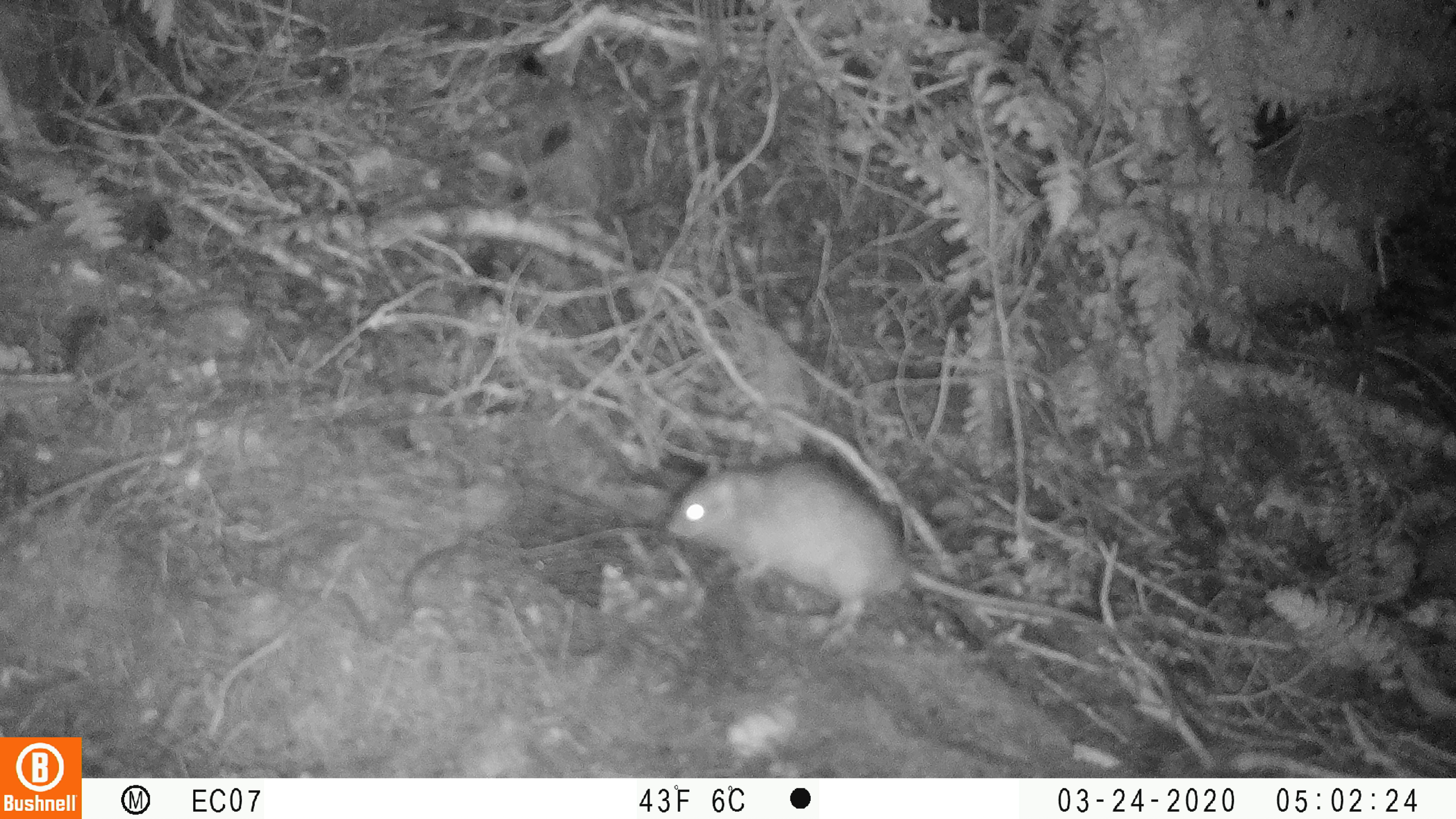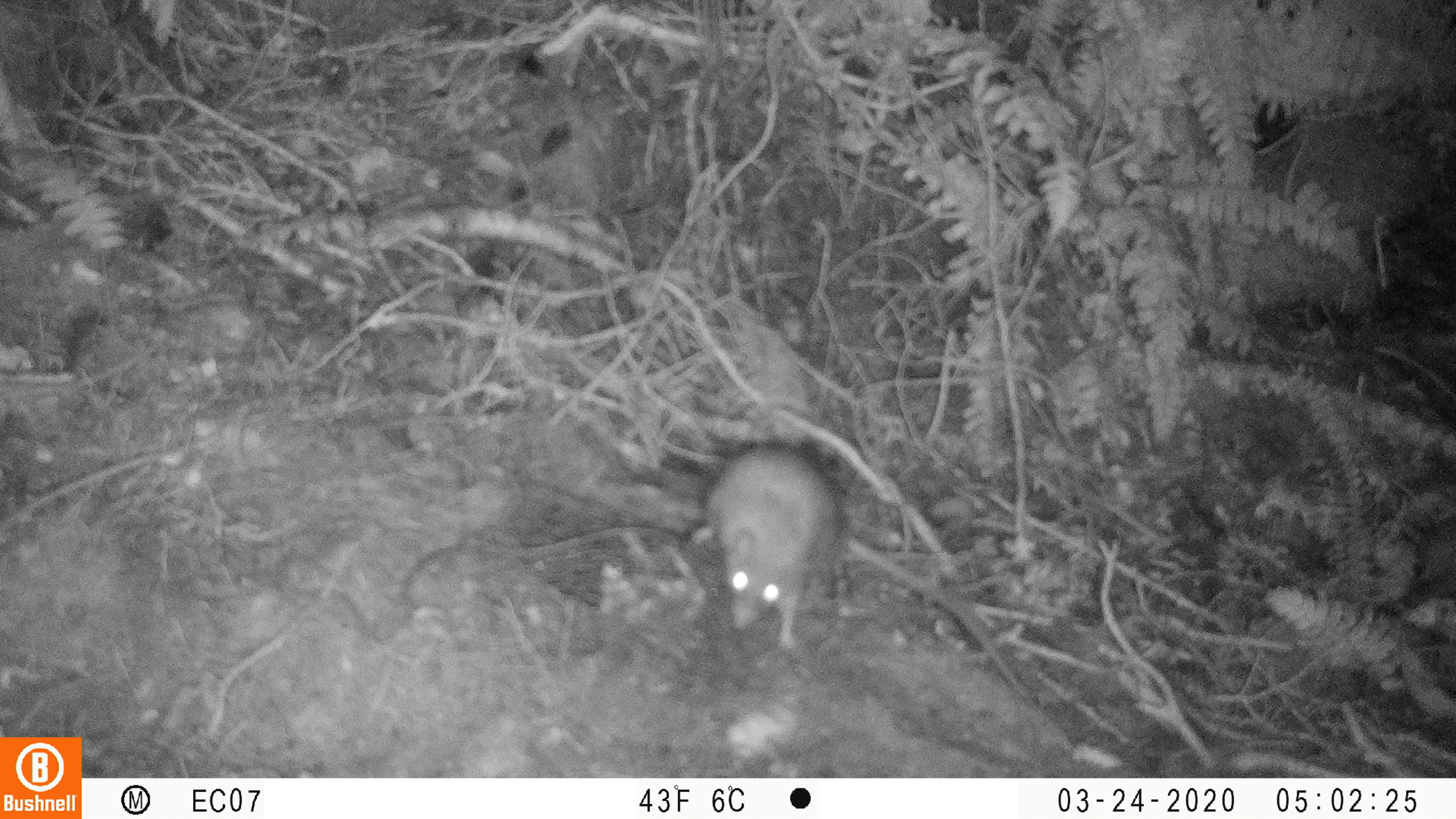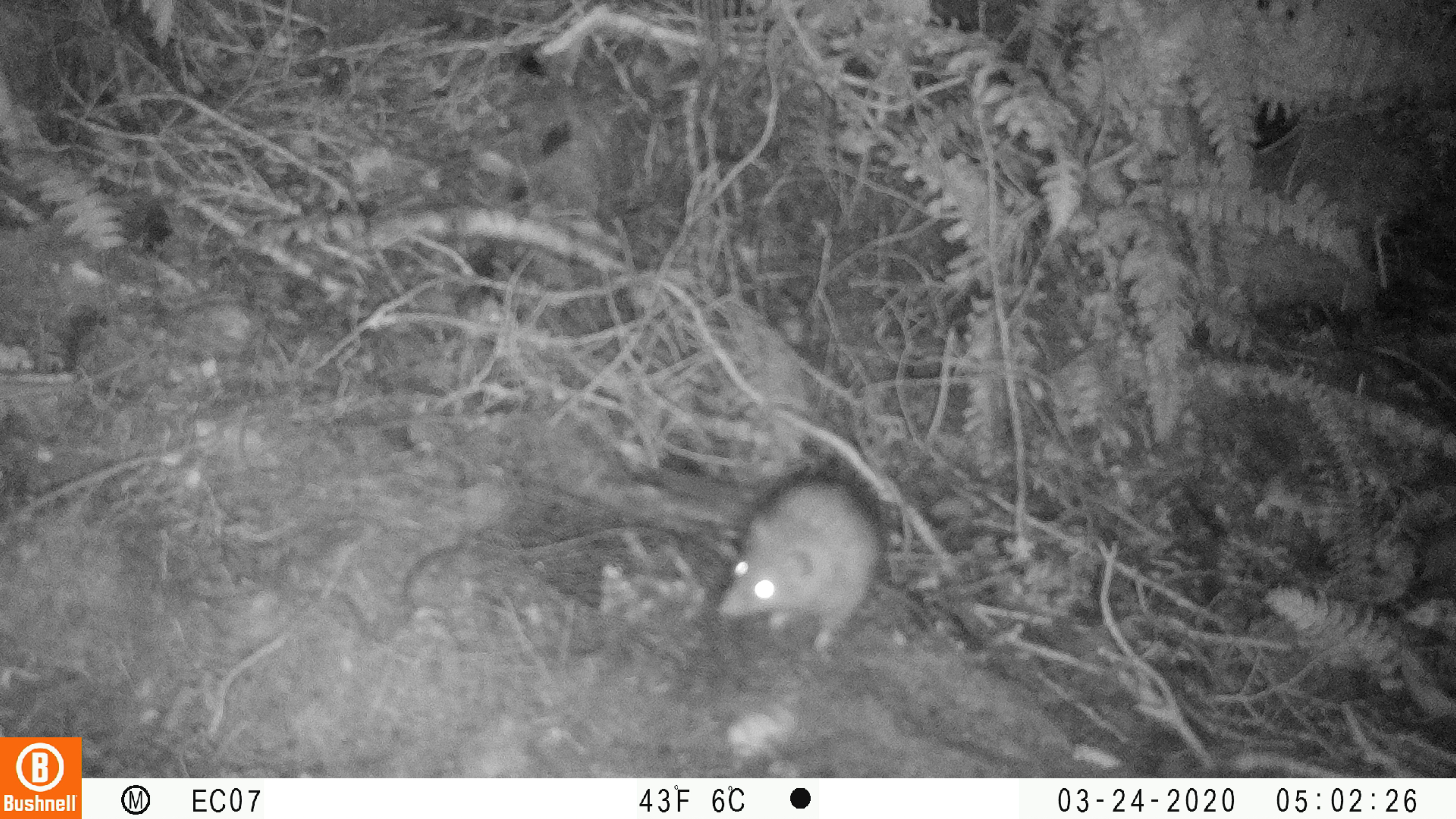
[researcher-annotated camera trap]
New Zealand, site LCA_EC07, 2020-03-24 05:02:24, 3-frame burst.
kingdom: Animalia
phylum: Chordata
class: Mammalia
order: Rodentia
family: Muridae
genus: Rattus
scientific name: Rattus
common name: rat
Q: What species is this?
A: Rat (Rattus).